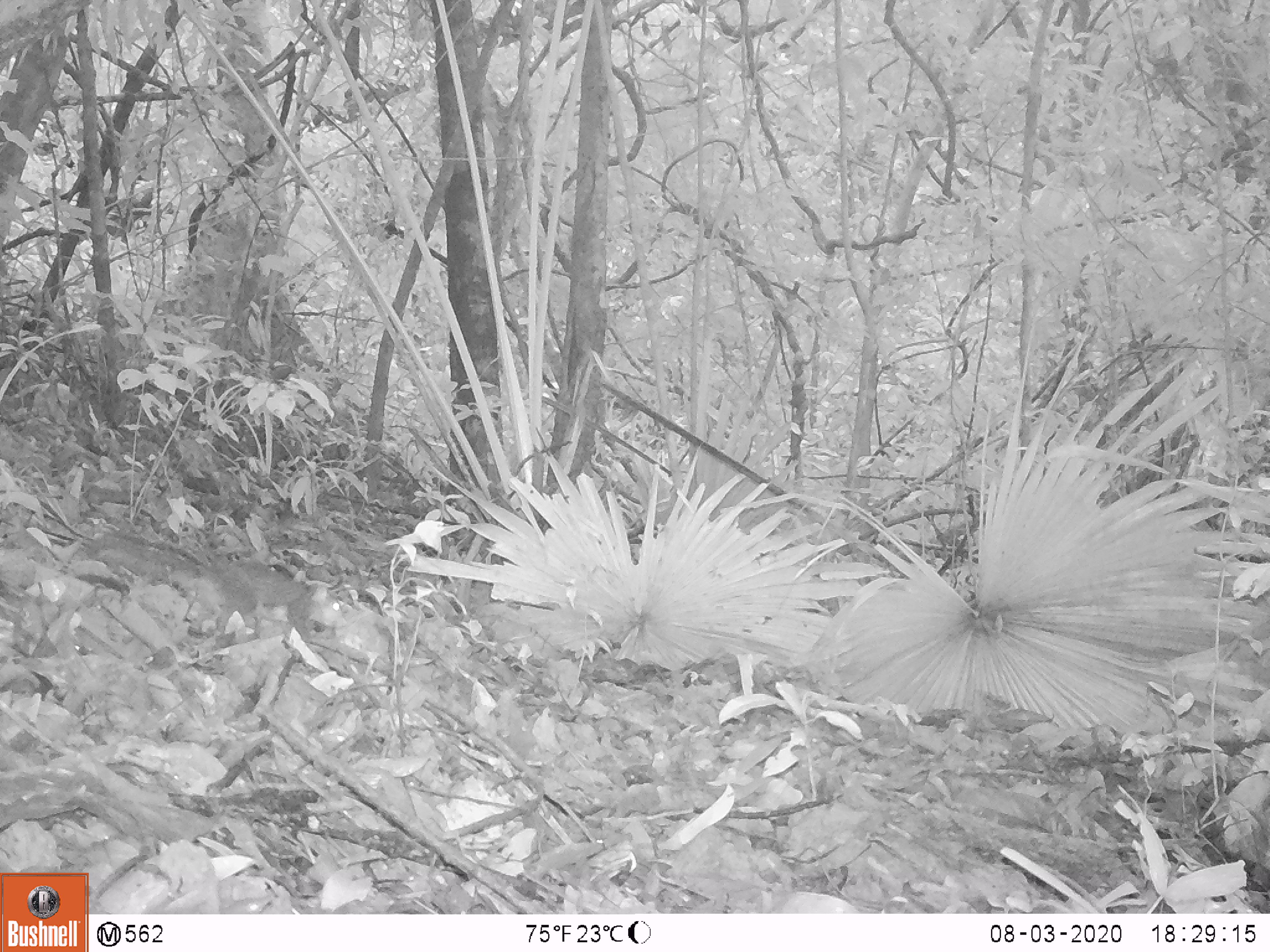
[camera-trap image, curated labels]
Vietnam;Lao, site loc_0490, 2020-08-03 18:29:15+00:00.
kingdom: Animalia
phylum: Chordata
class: Mammalia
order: Rodentia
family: Sciuridae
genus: Sciurus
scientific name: Sciurus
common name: squirrel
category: unidentified squirrel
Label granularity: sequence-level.